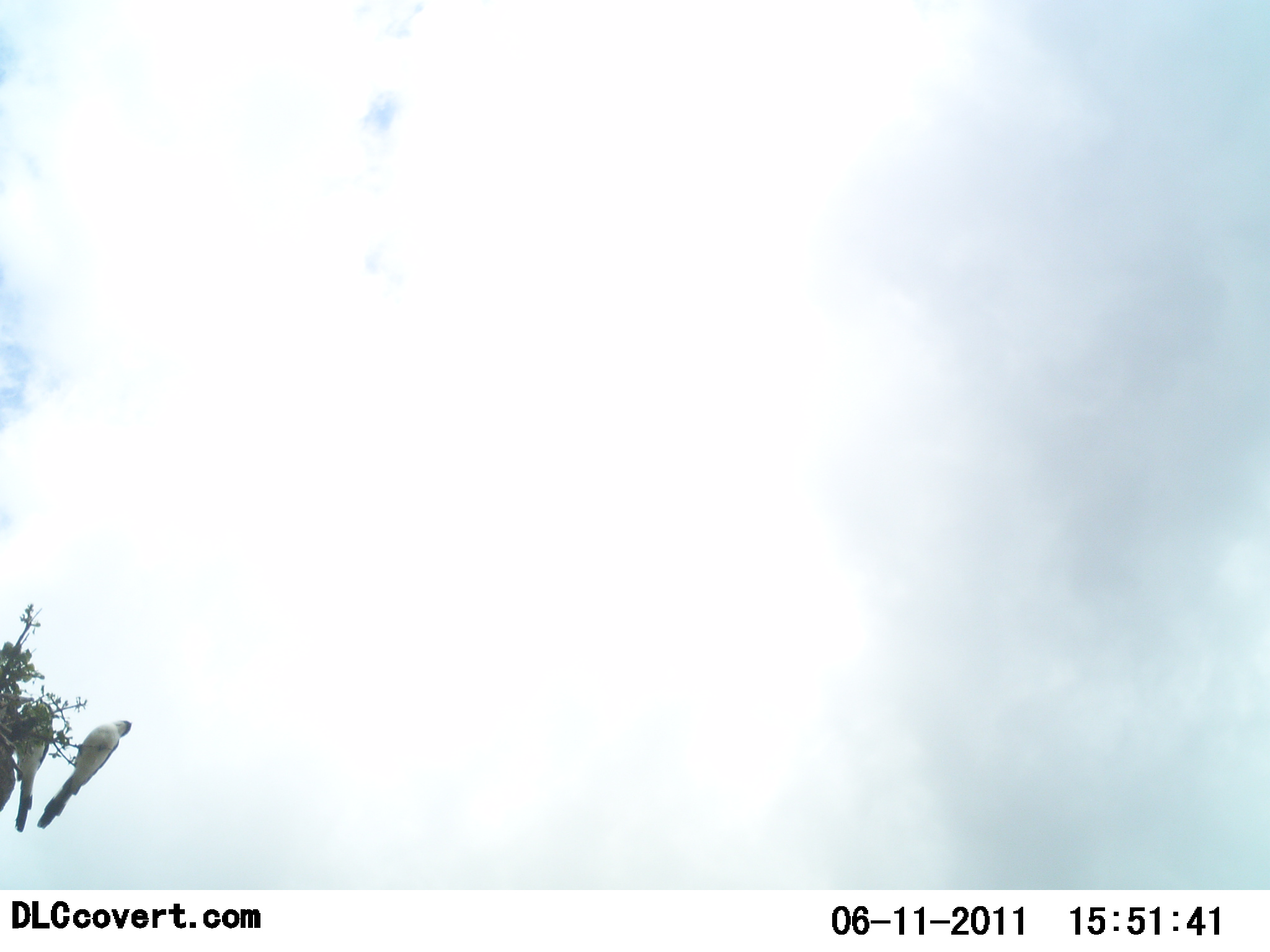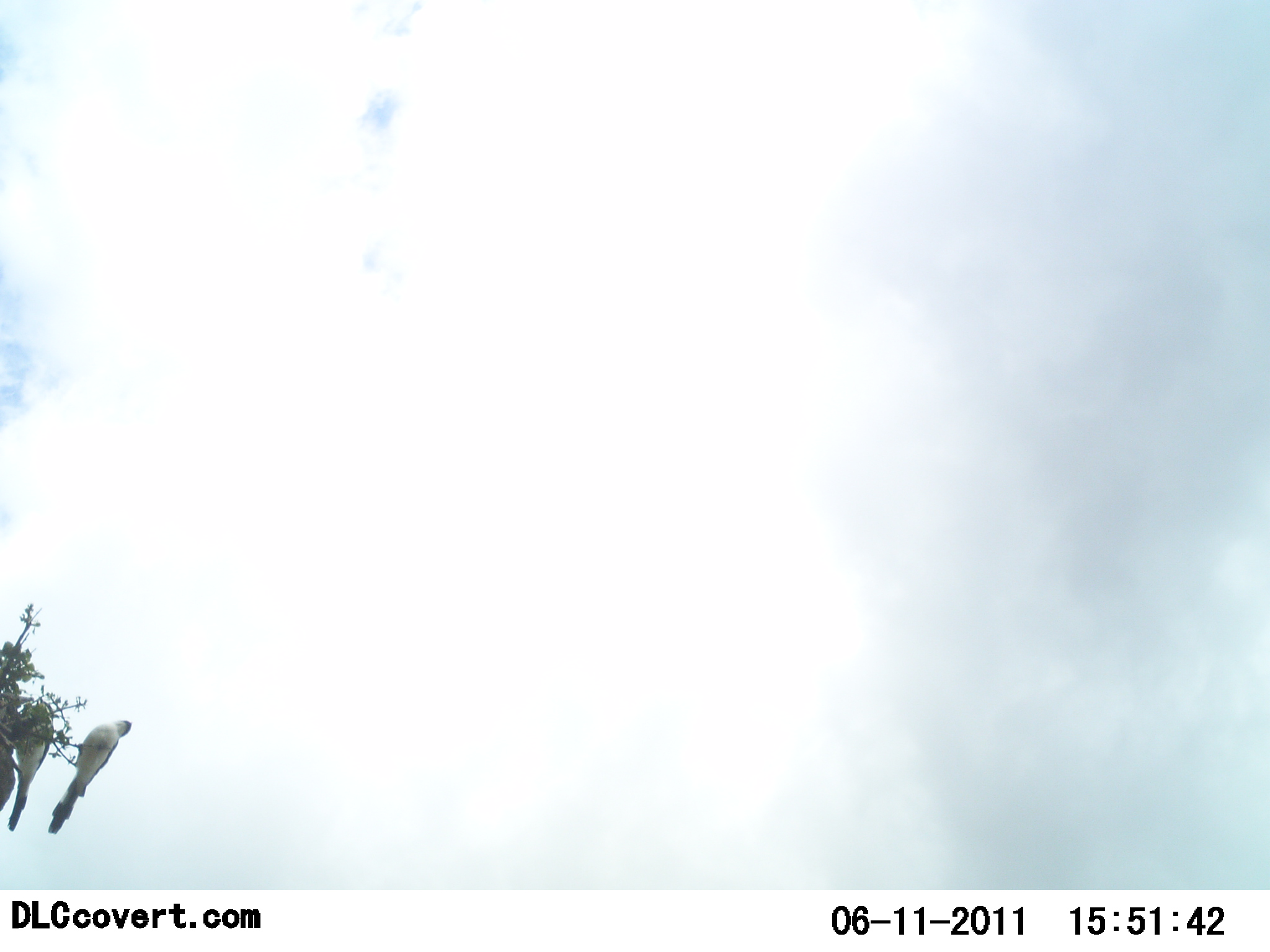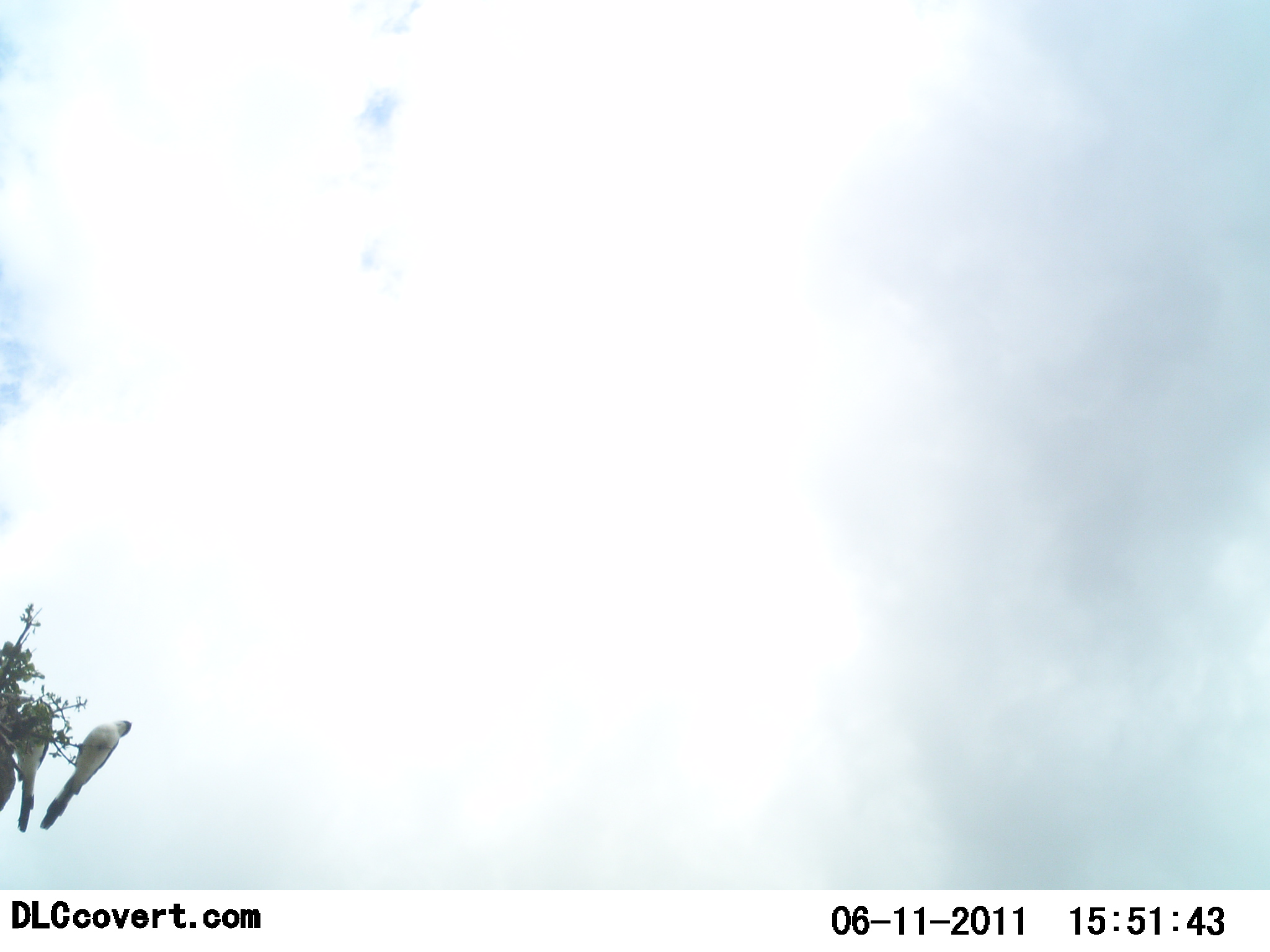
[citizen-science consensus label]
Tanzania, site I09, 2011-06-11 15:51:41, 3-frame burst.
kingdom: Animalia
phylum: Chordata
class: Aves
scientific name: Aves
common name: bird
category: otherbird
Otherbird (bird) (Aves), count 2. Behavior (volunteer vote fractions): standing 64%, resting 36%, moving 0%, interacting 0%. Young present (vote fraction): 0%. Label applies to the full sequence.